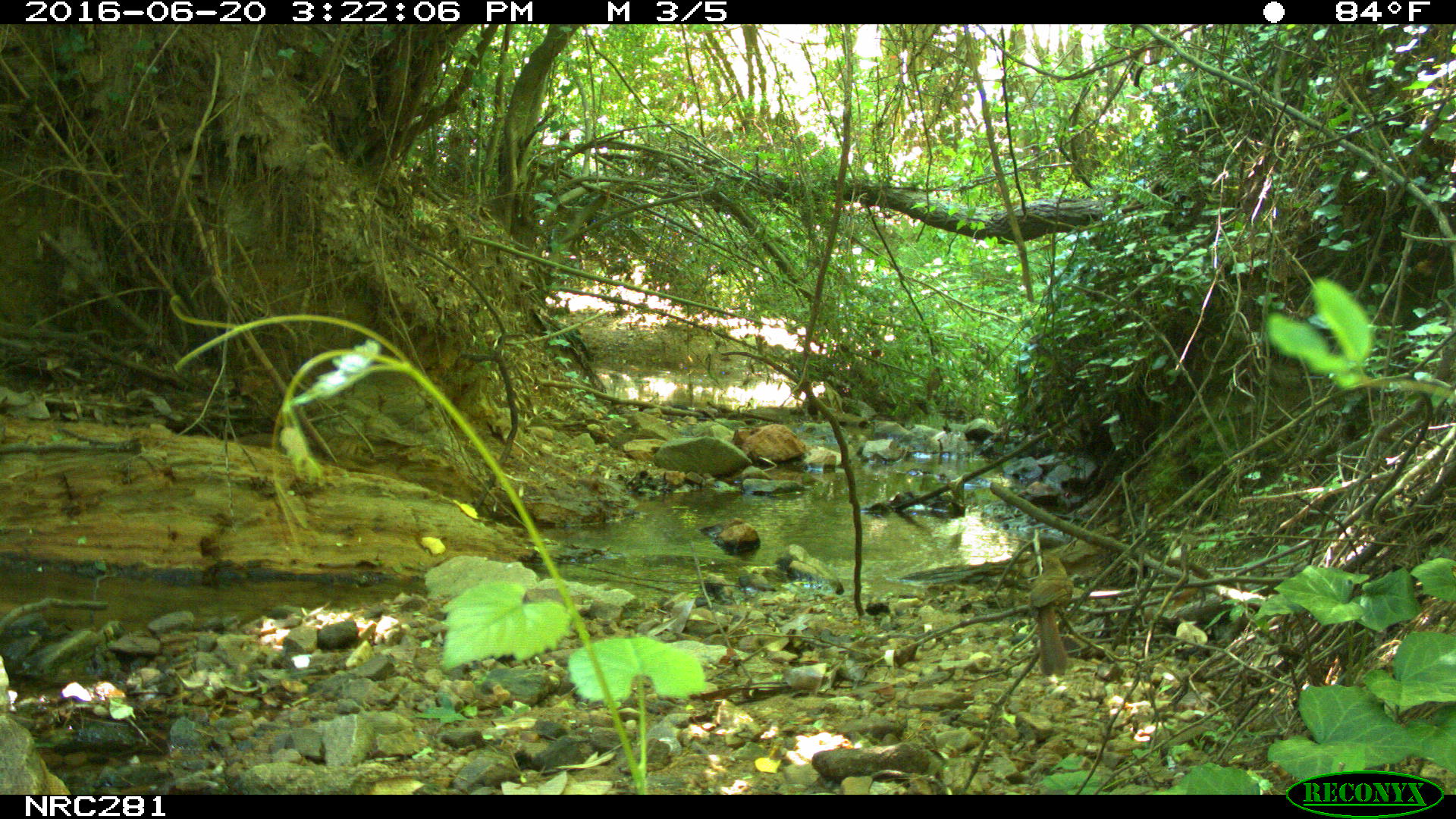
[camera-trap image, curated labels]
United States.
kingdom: Animalia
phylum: Chordata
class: Aves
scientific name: Aves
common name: bird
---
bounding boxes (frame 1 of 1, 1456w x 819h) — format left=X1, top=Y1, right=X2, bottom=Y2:
Bird: left=1023, top=547, right=1079, bottom=682